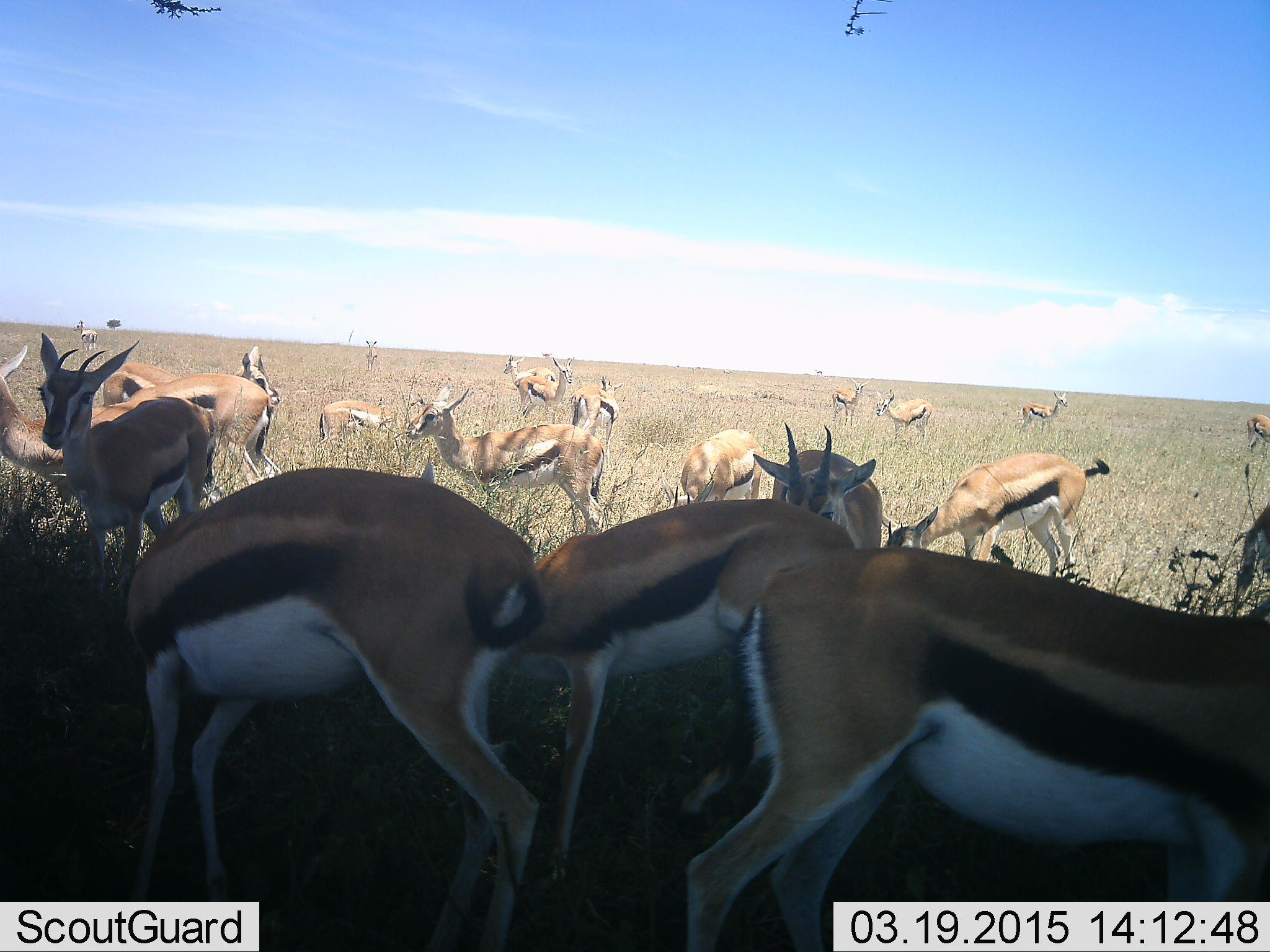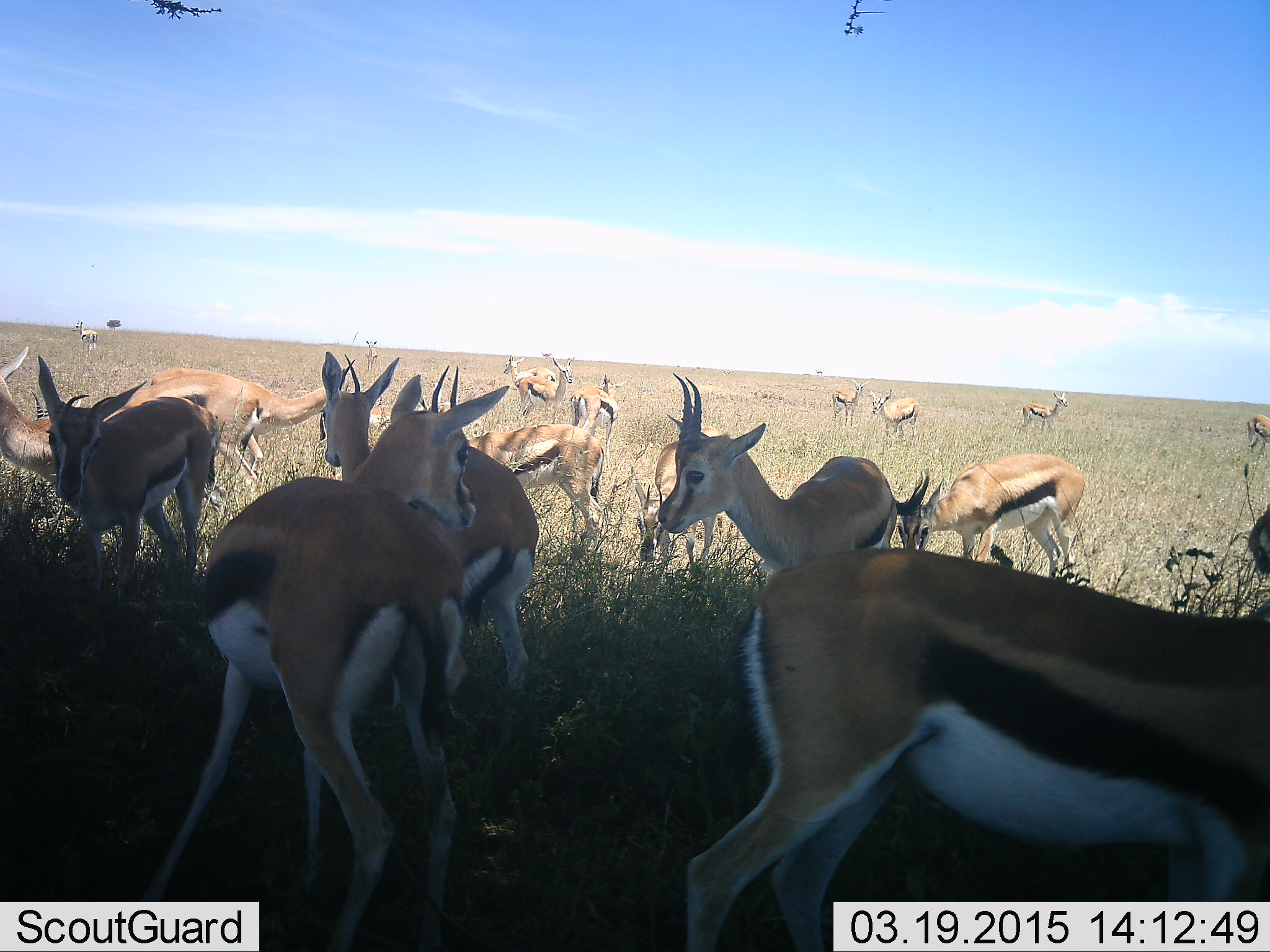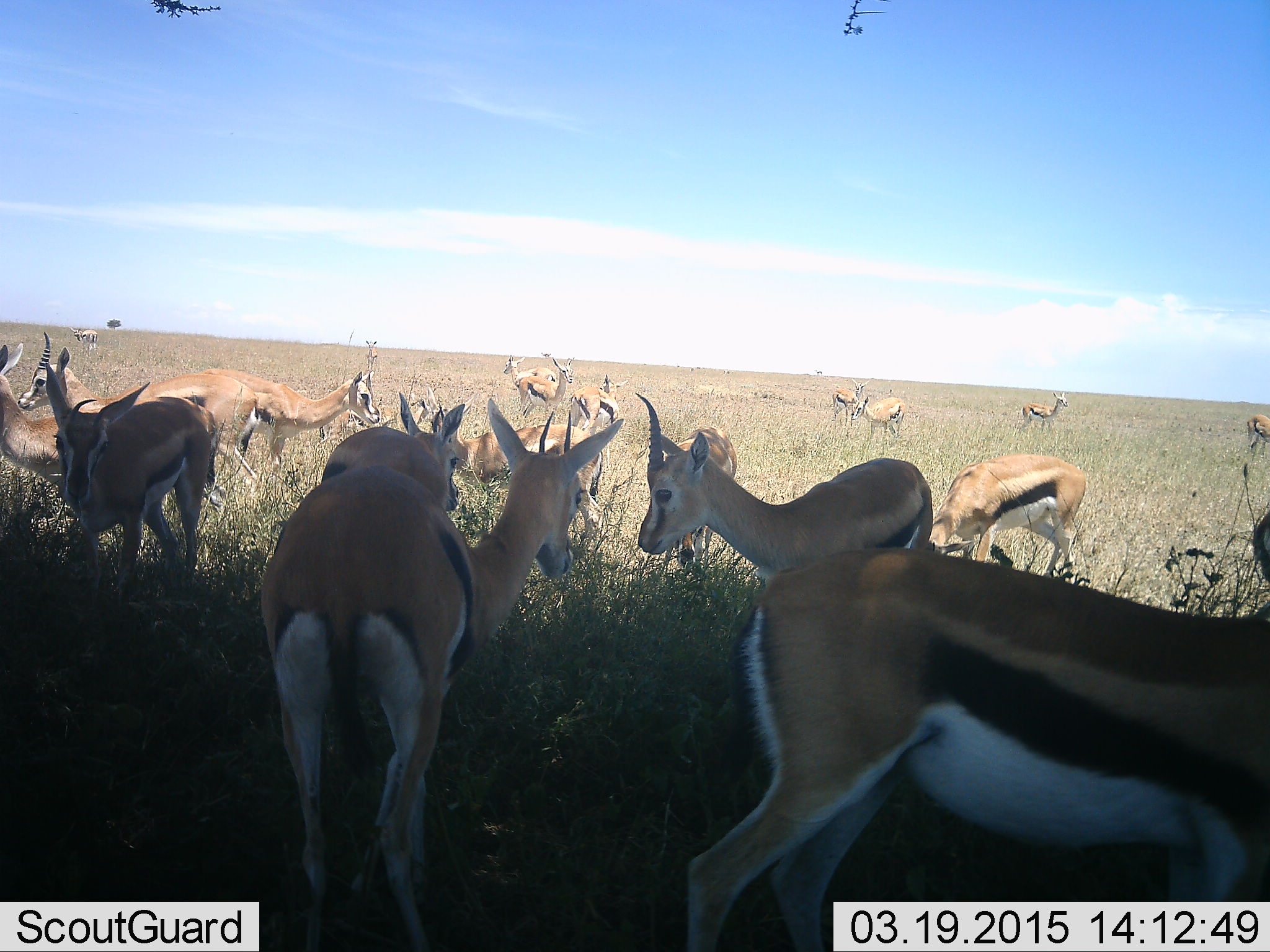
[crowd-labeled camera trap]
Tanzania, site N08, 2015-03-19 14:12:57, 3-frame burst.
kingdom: Animalia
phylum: Chordata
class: Mammalia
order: Artiodactyla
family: Bovidae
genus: Eudorcas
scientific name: Eudorcas thomsonii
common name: thomson's gazelle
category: gazellethomsons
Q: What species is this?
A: Gazellethomsons (thomson's gazelle) (Eudorcas thomsonii).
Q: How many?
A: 11-50.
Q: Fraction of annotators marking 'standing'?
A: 100%.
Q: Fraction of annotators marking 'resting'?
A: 0%.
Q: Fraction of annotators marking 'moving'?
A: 80%.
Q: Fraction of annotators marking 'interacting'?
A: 20%.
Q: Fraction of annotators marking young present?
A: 0%.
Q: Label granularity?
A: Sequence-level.